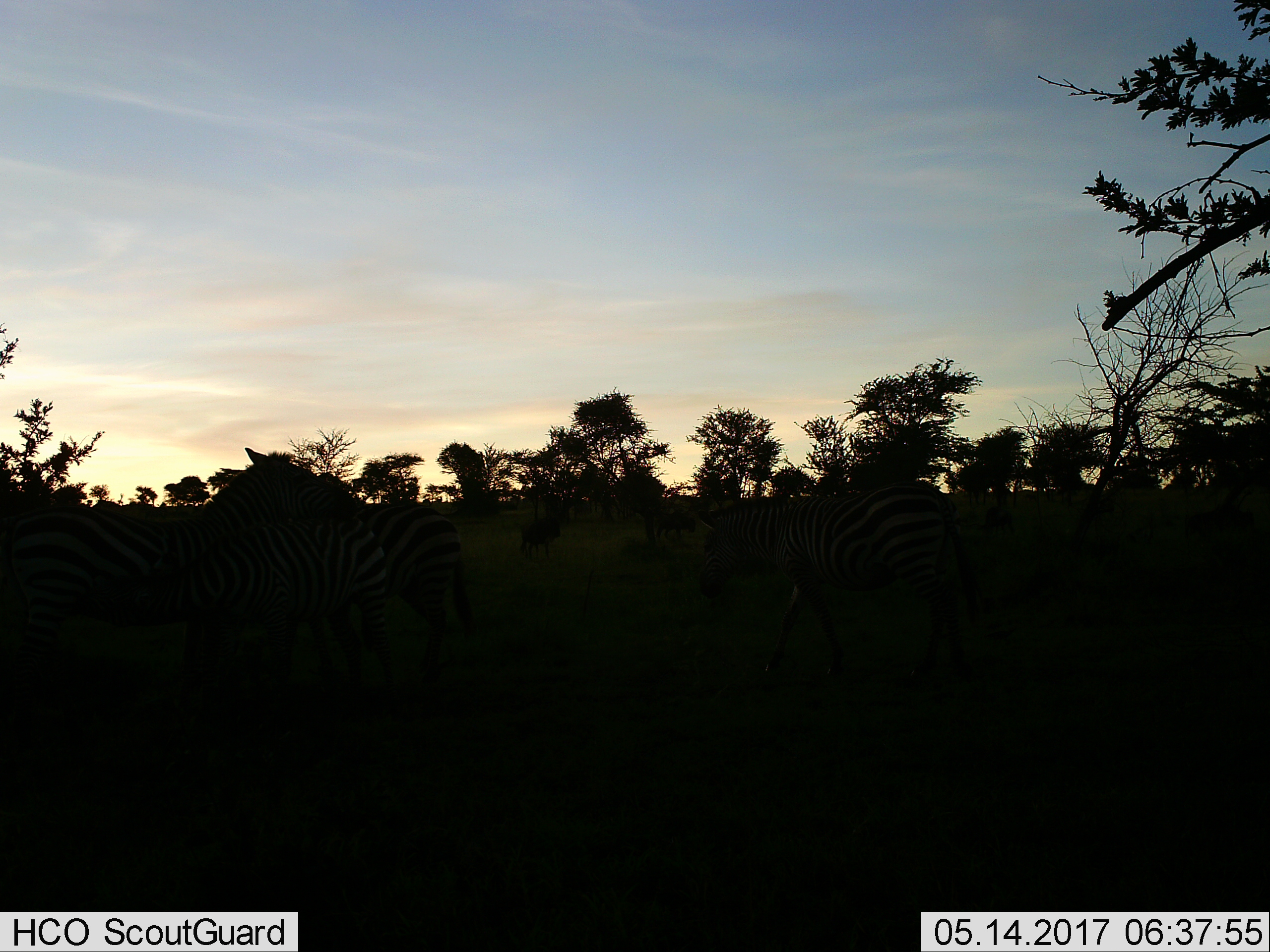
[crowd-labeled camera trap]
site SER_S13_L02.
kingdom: Animalia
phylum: Chordata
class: Mammalia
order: Perissodactyla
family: Equidae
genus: Equus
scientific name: Equus quagga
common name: plains zebra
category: zebraplains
Zebraplains (plains zebra) (Equus quagga), count 4. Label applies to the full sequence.